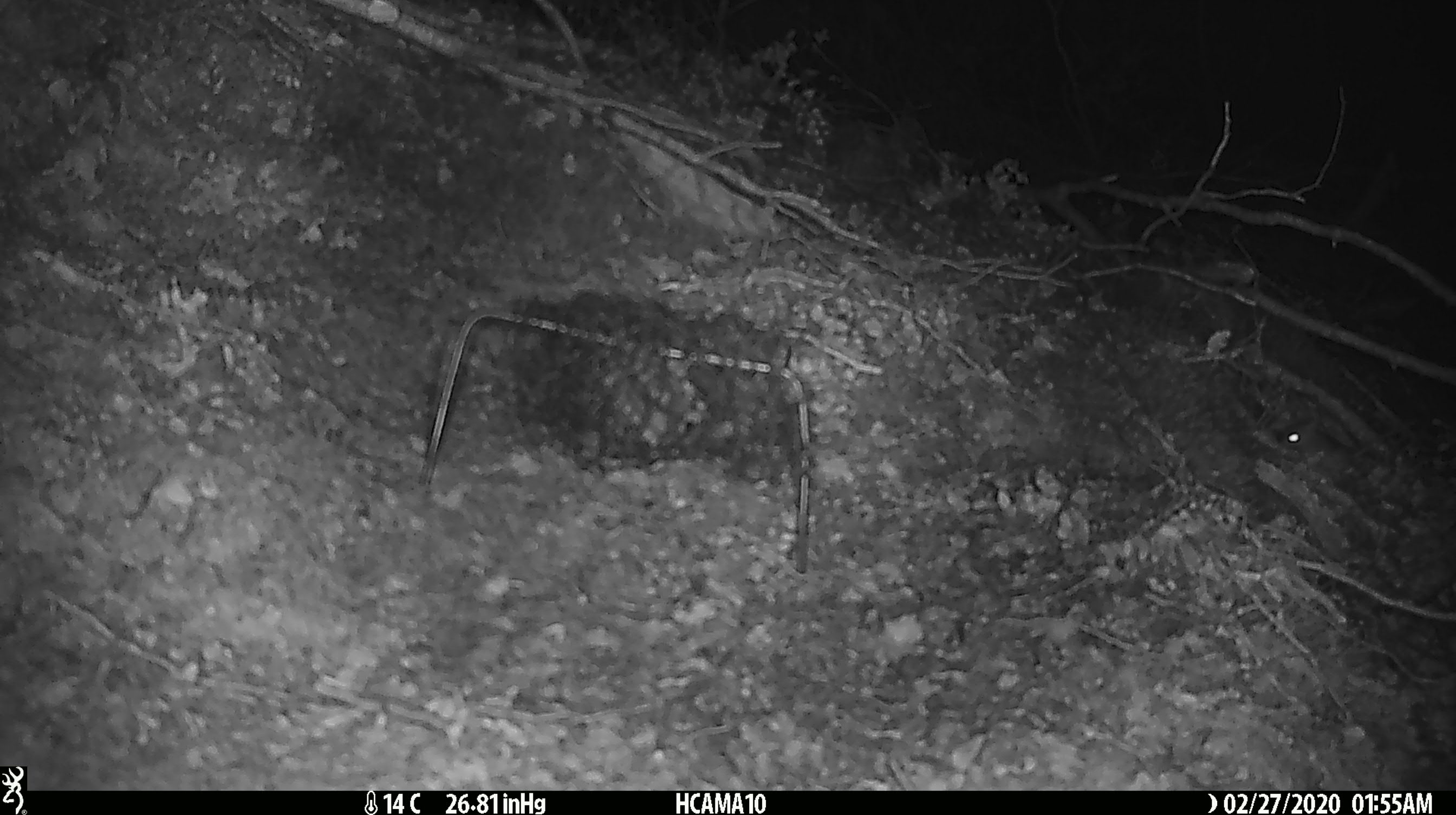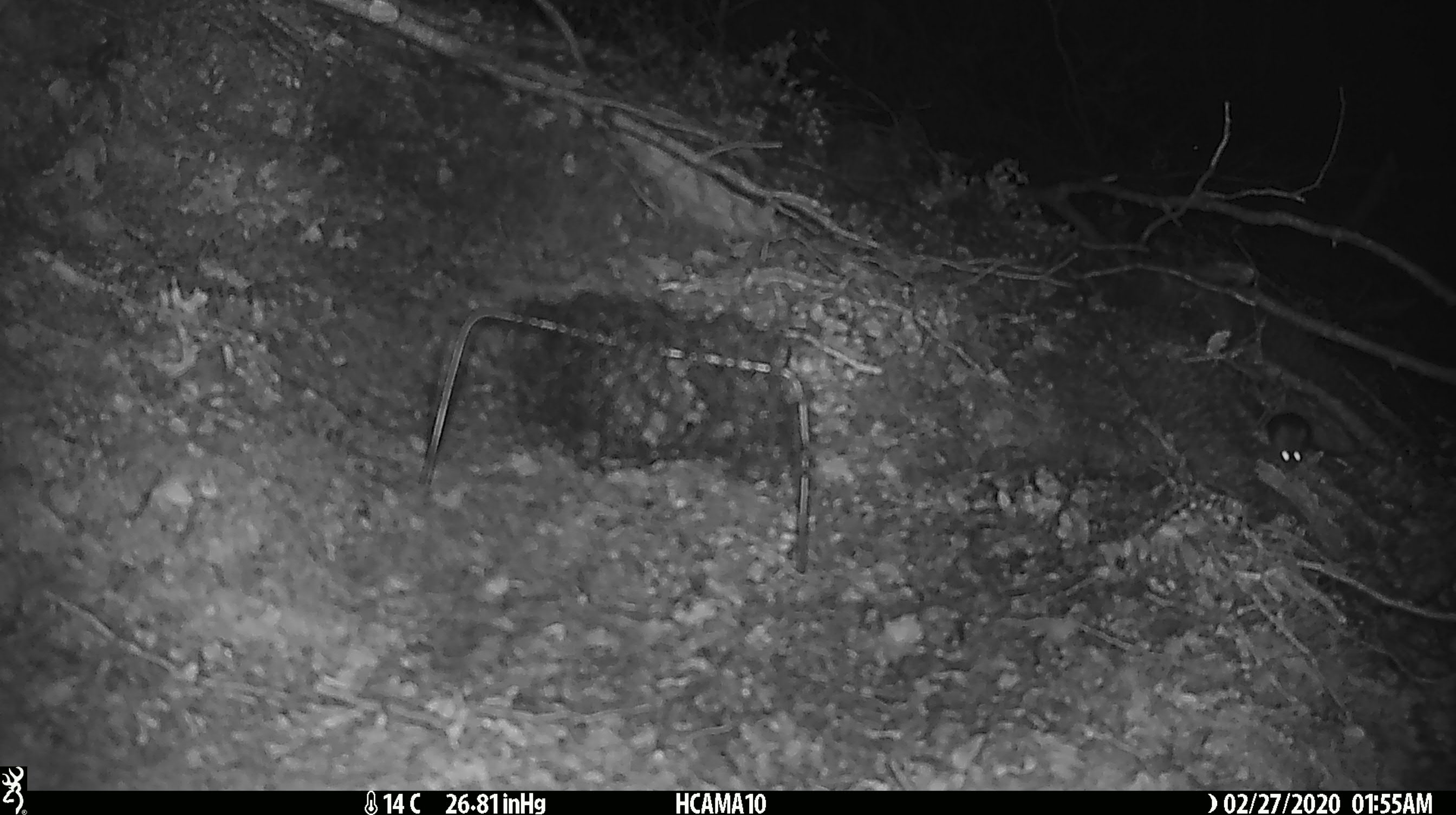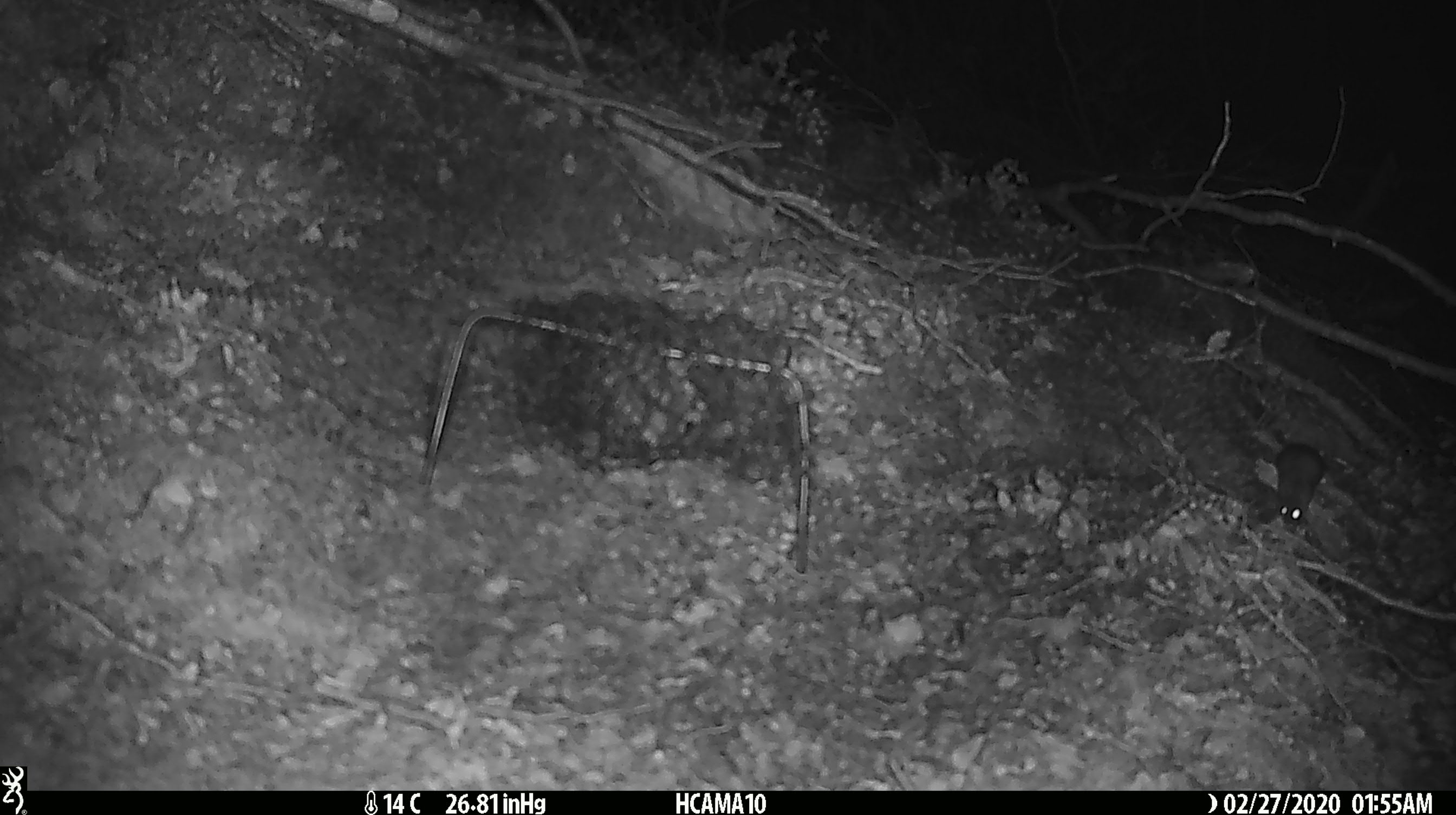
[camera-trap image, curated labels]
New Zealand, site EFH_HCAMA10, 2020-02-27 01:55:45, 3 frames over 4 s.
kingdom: Animalia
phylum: Chordata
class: Mammalia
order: Rodentia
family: Muridae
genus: Mus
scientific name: Mus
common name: mouse